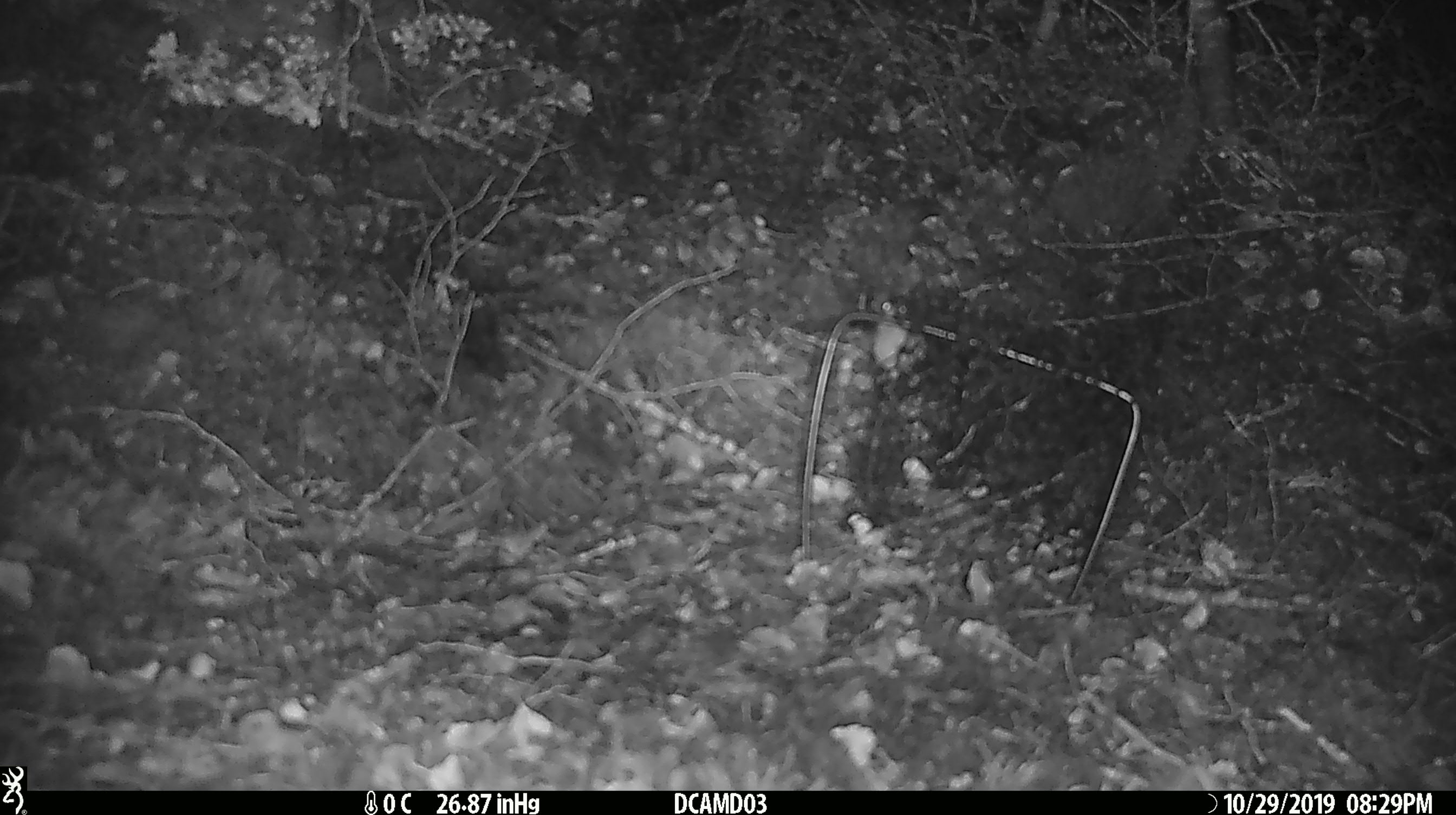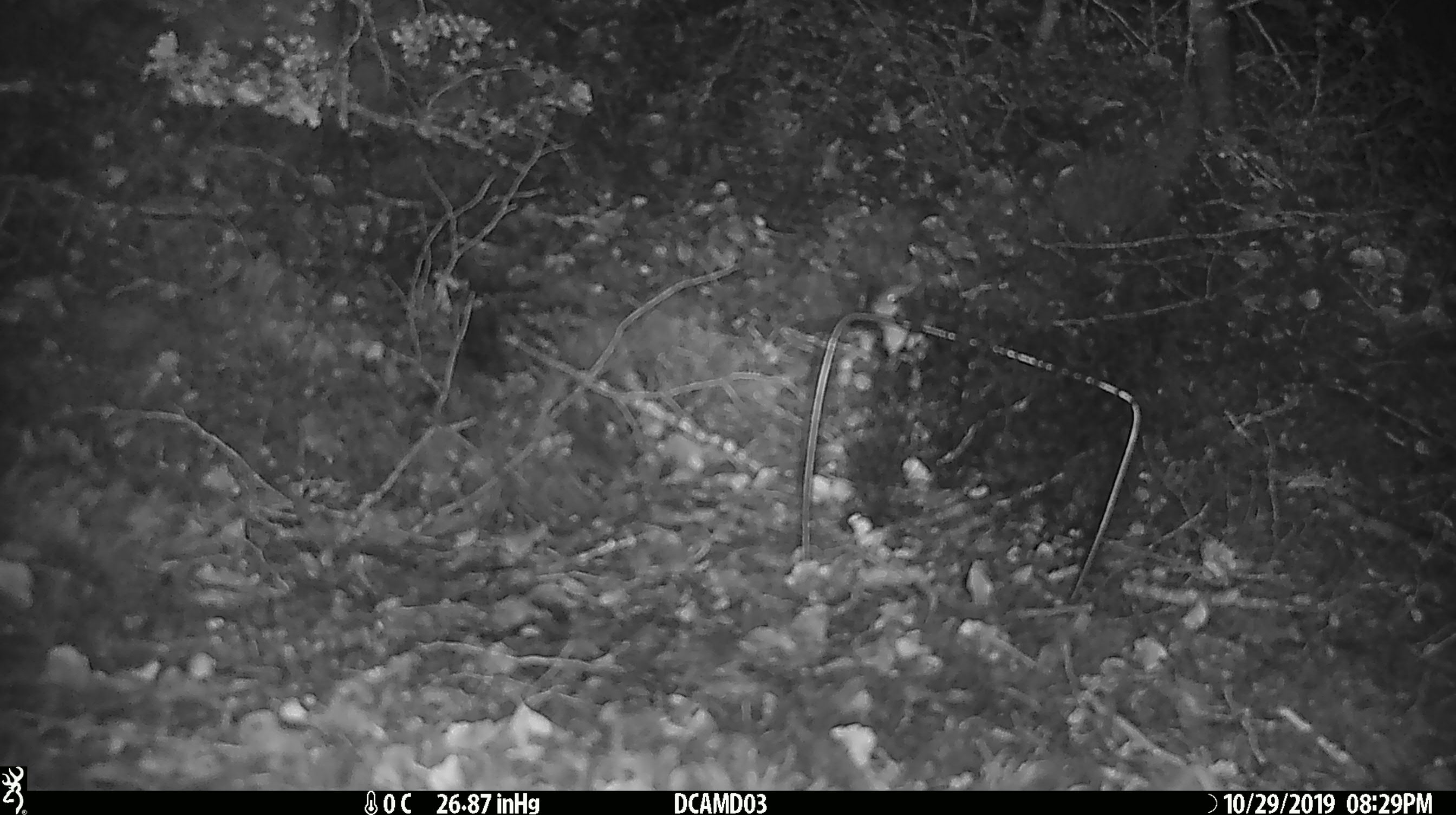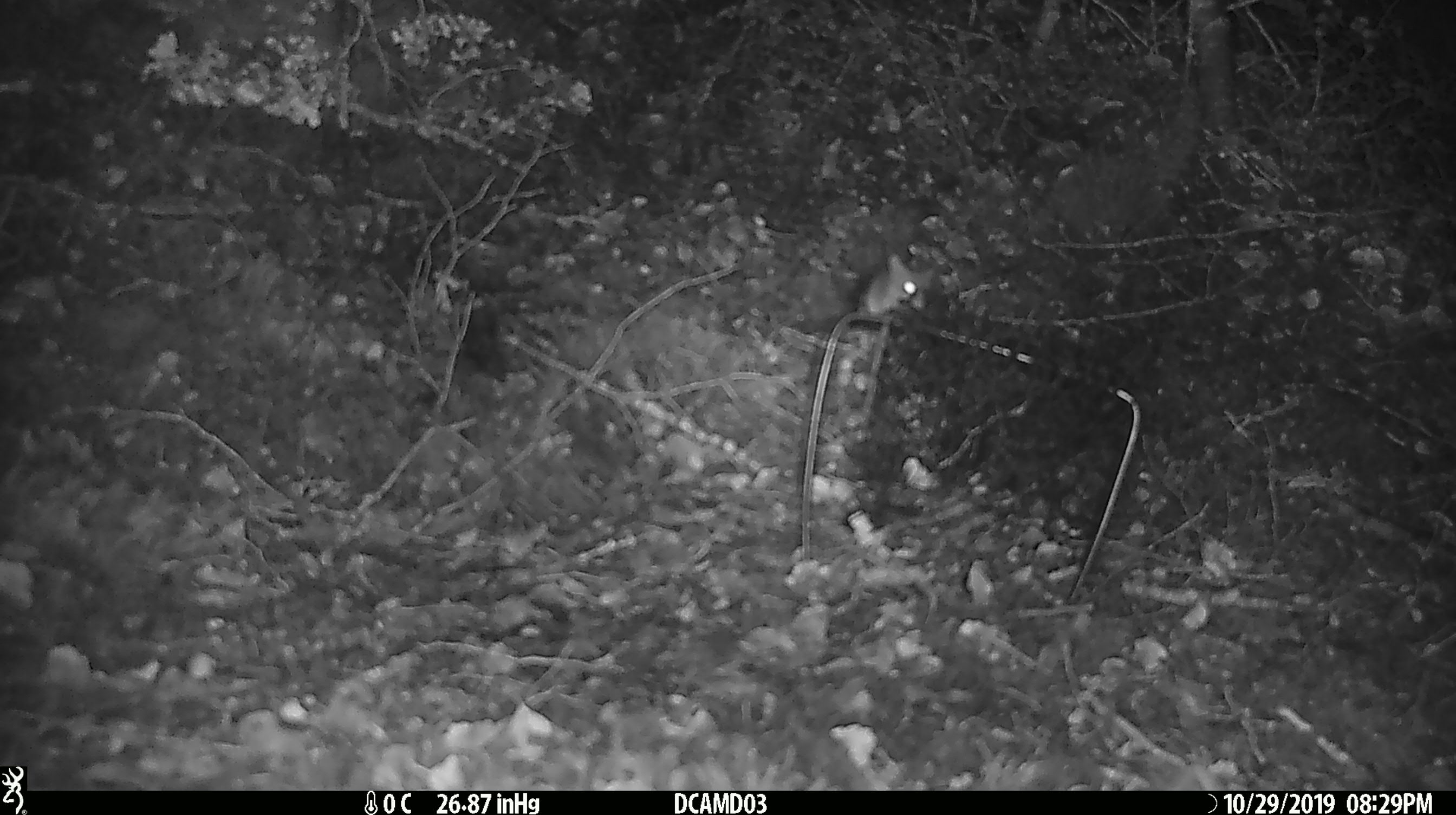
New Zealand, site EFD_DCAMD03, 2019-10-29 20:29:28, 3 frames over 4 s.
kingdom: Animalia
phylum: Chordata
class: Mammalia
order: Rodentia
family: Muridae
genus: Mus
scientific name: Mus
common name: mouse